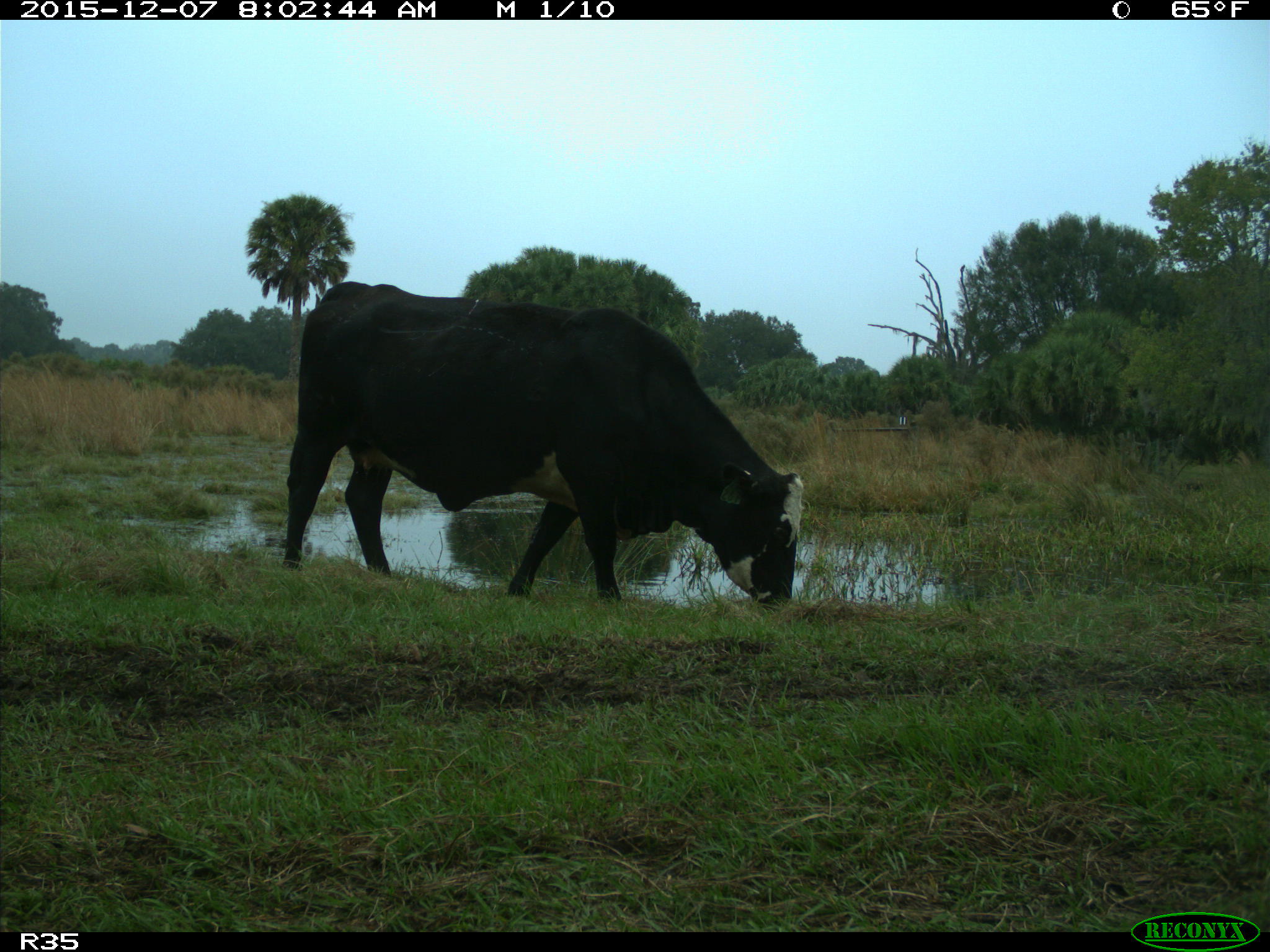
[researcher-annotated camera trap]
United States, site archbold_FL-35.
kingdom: Animalia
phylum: Chordata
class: Mammalia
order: Artiodactyla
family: Bovidae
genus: Bos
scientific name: Bos taurus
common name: domestic cow